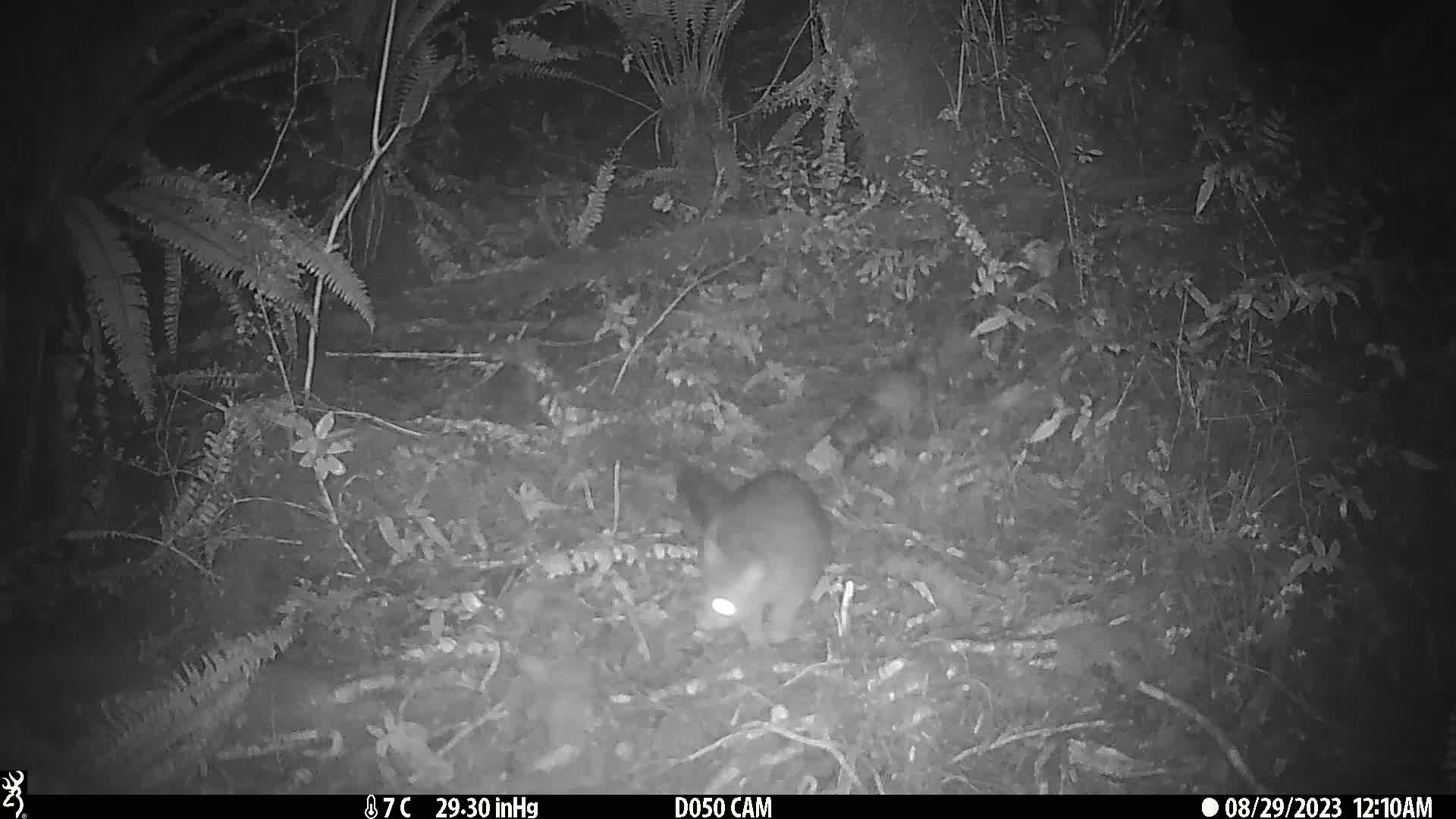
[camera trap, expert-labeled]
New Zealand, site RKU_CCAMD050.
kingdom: Animalia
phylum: Chordata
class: Mammalia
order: Diprotodontia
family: Phalangeridae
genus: Trichosurus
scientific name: Trichosurus vulpecula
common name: common brushtail possum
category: possum